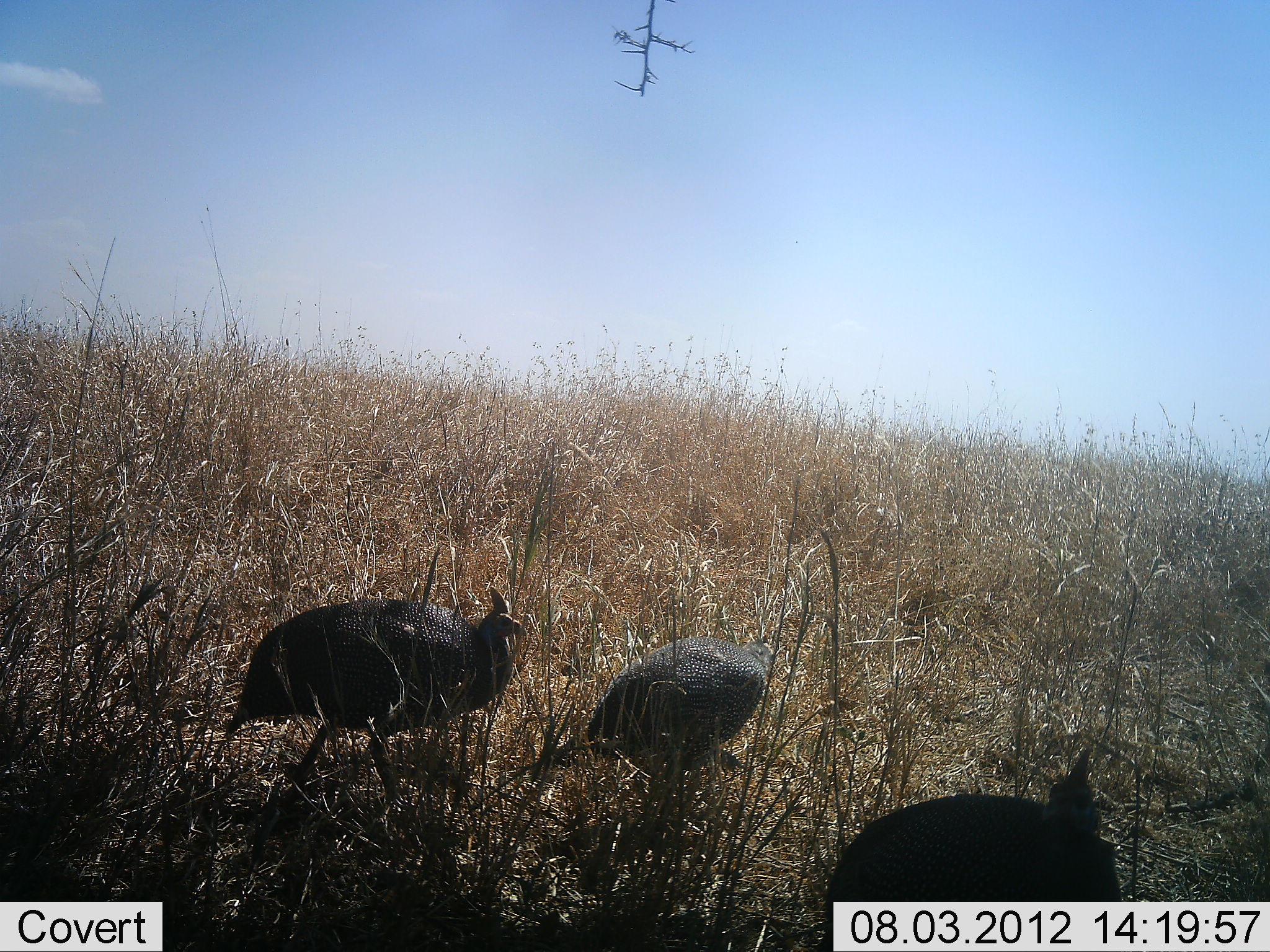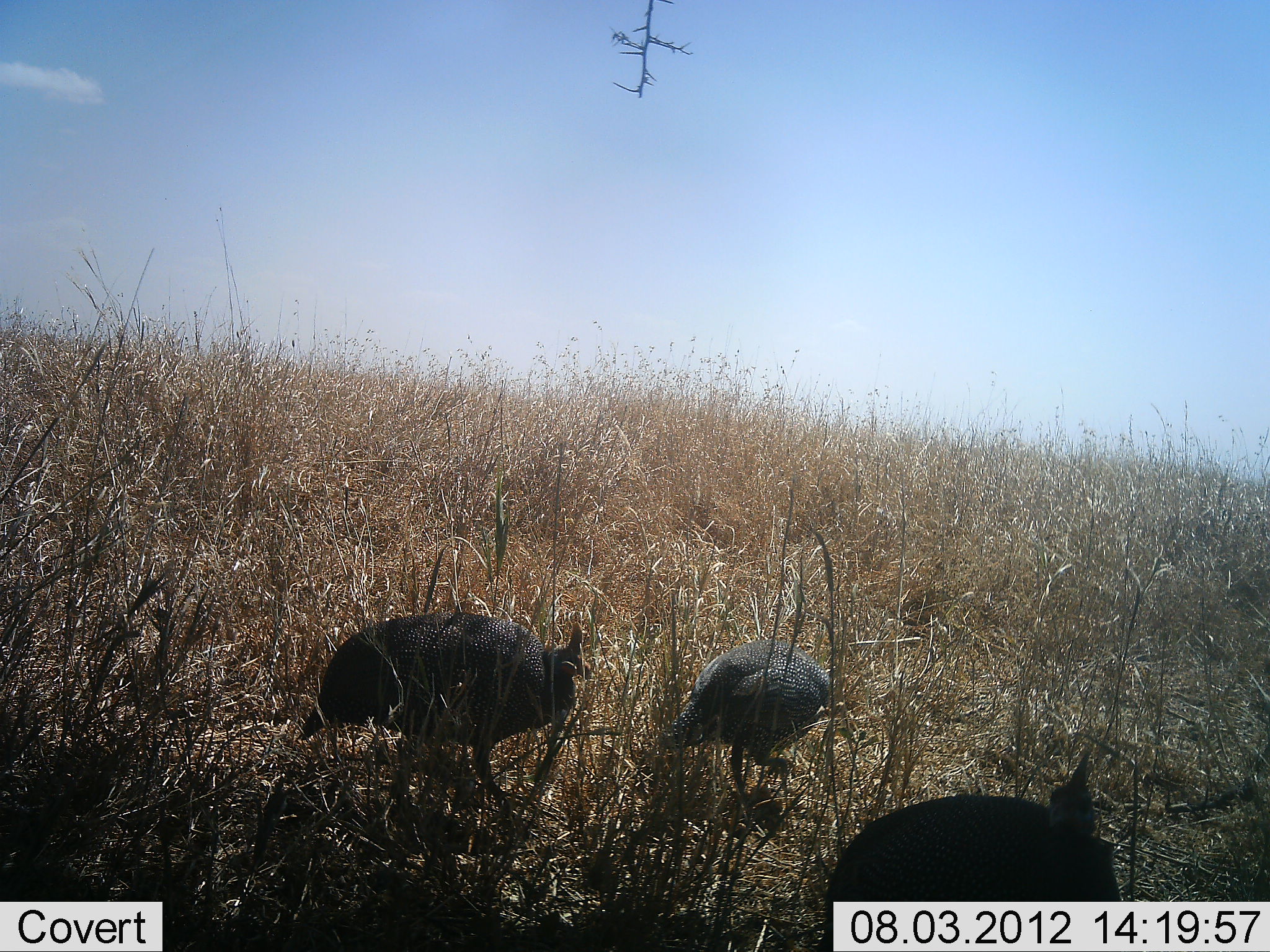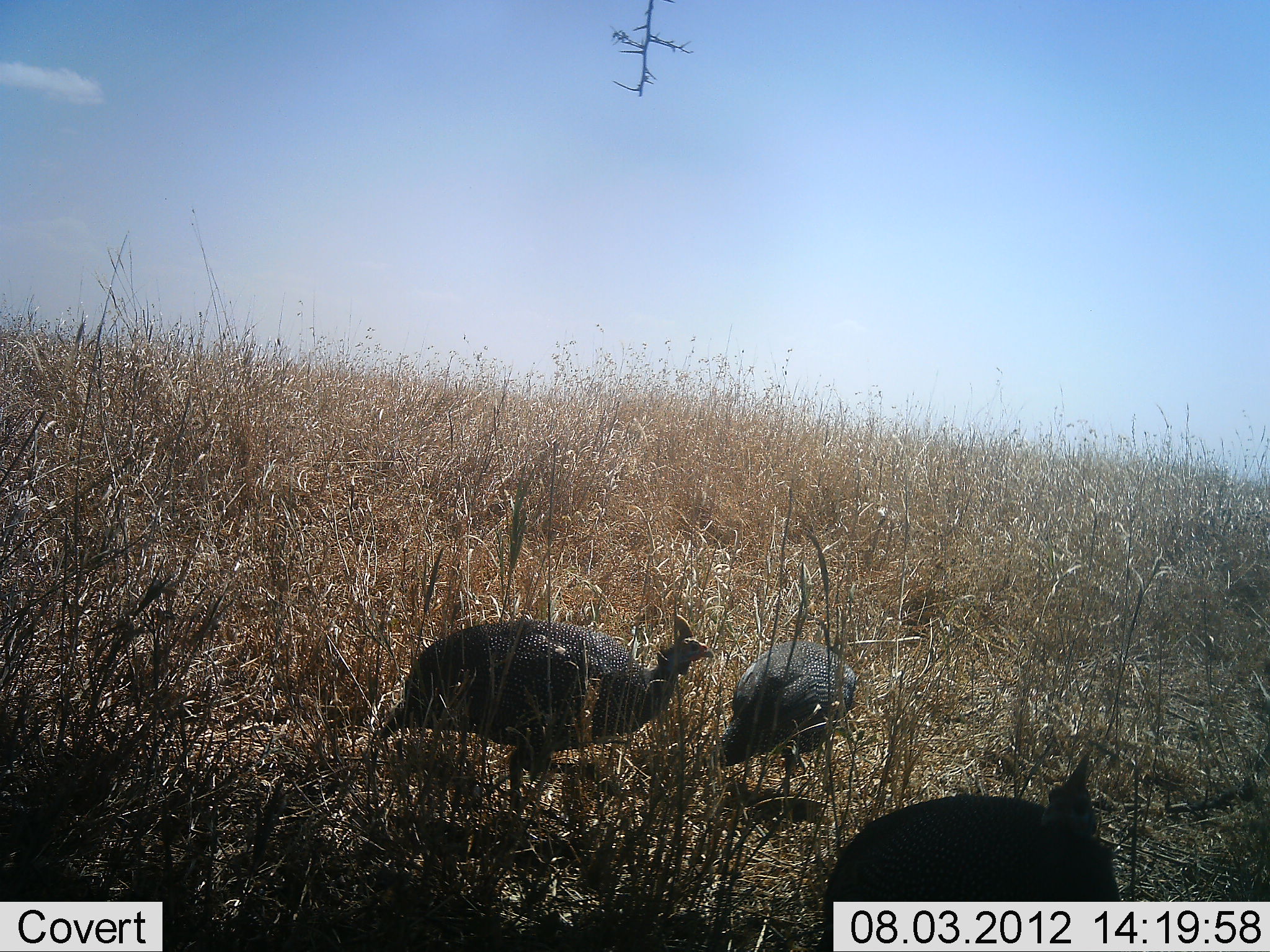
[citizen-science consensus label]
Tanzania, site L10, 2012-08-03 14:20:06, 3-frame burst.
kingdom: Animalia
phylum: Chordata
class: Aves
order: Galliformes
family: Numididae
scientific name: Numididae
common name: guinea fowl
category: guineafowl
Guineafowl (guinea fowl) (Numididae), count 3. Behavior (volunteer vote fractions): standing 40%, resting 10%, moving 90%, interacting 0%. Young present (vote fraction): 0%. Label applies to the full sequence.